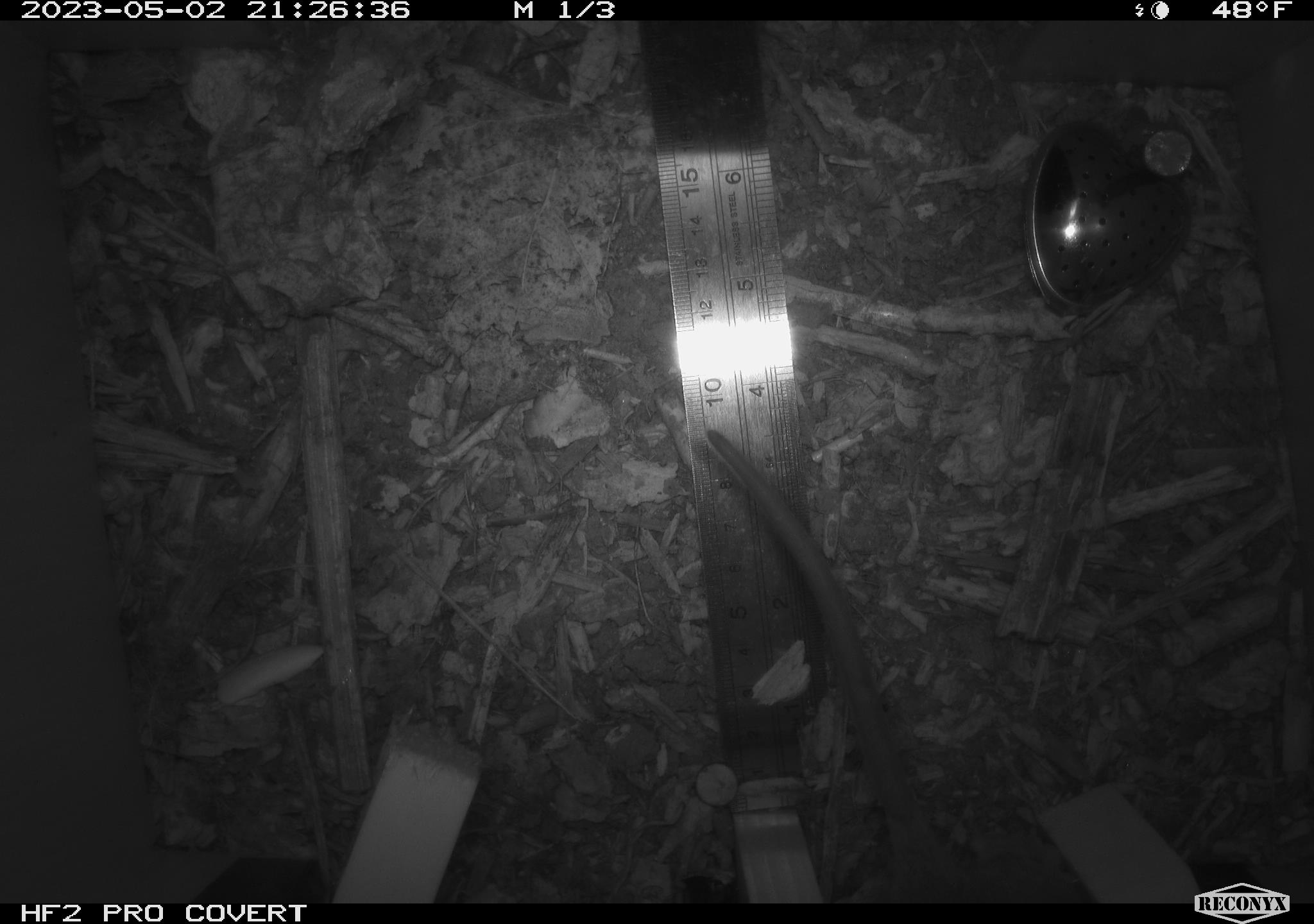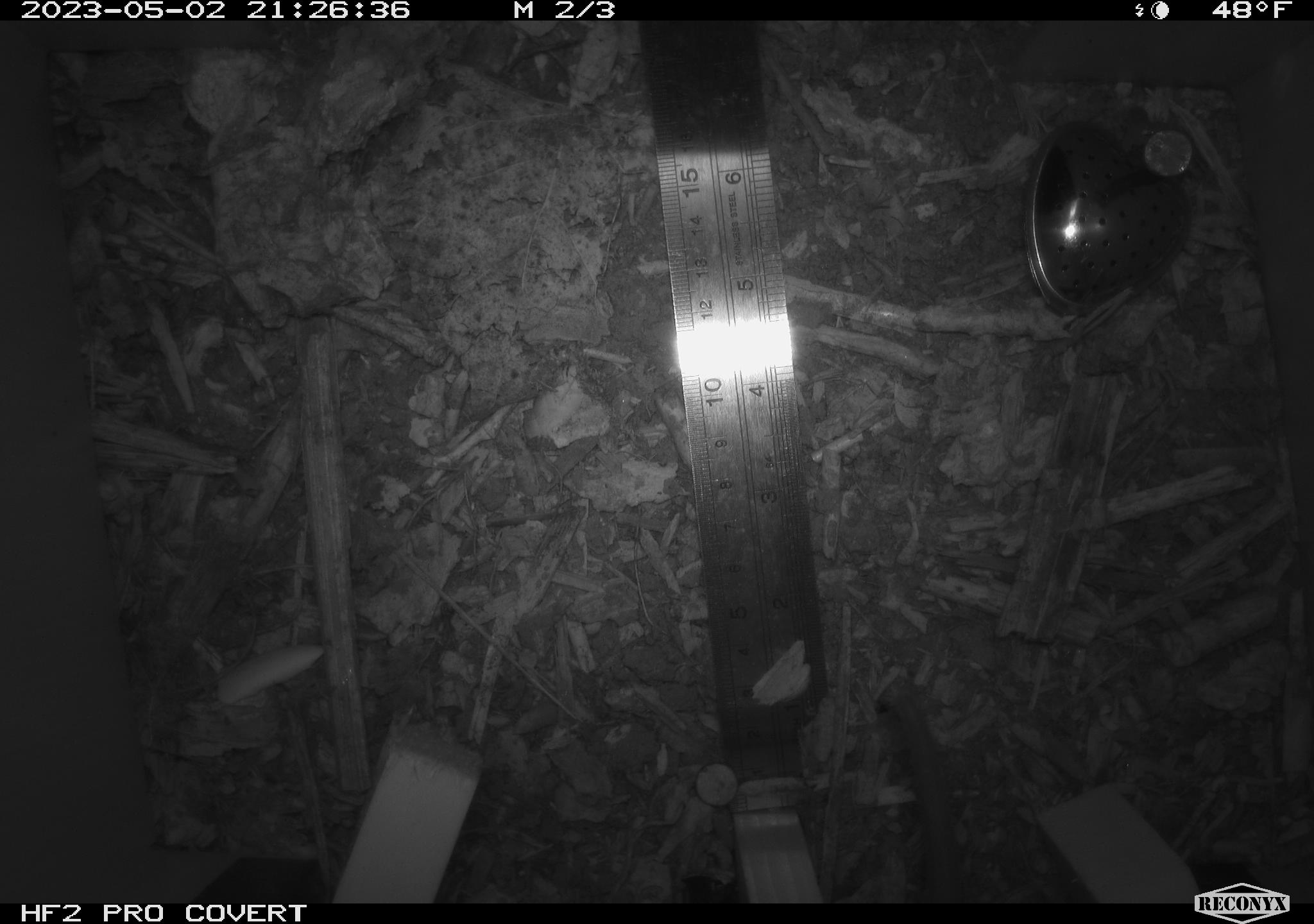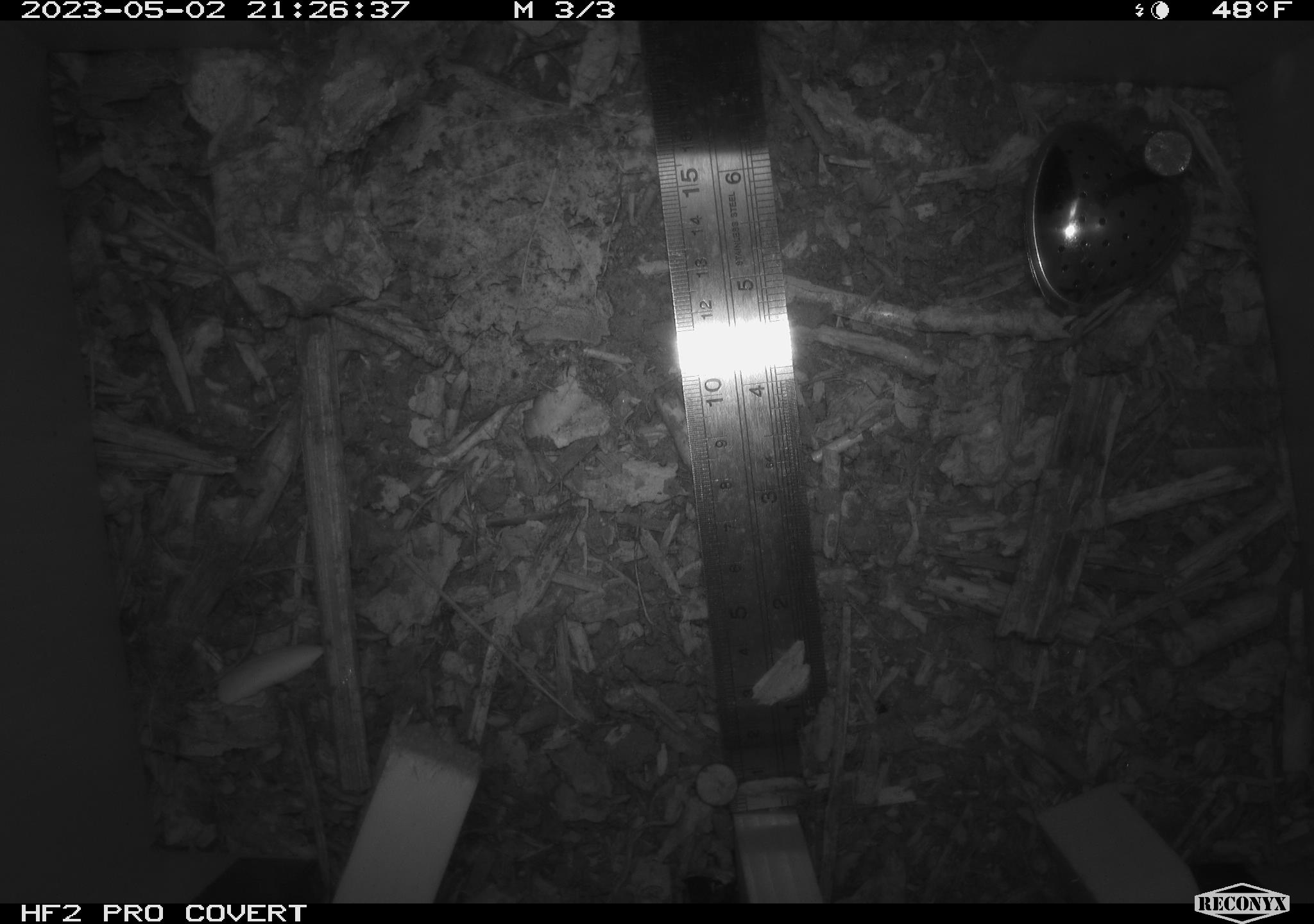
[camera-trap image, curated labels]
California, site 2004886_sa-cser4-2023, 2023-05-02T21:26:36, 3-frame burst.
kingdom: Animalia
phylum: Chordata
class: Mammalia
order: Rodentia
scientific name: Rodentia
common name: woodrat or rat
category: woodrat or rat species